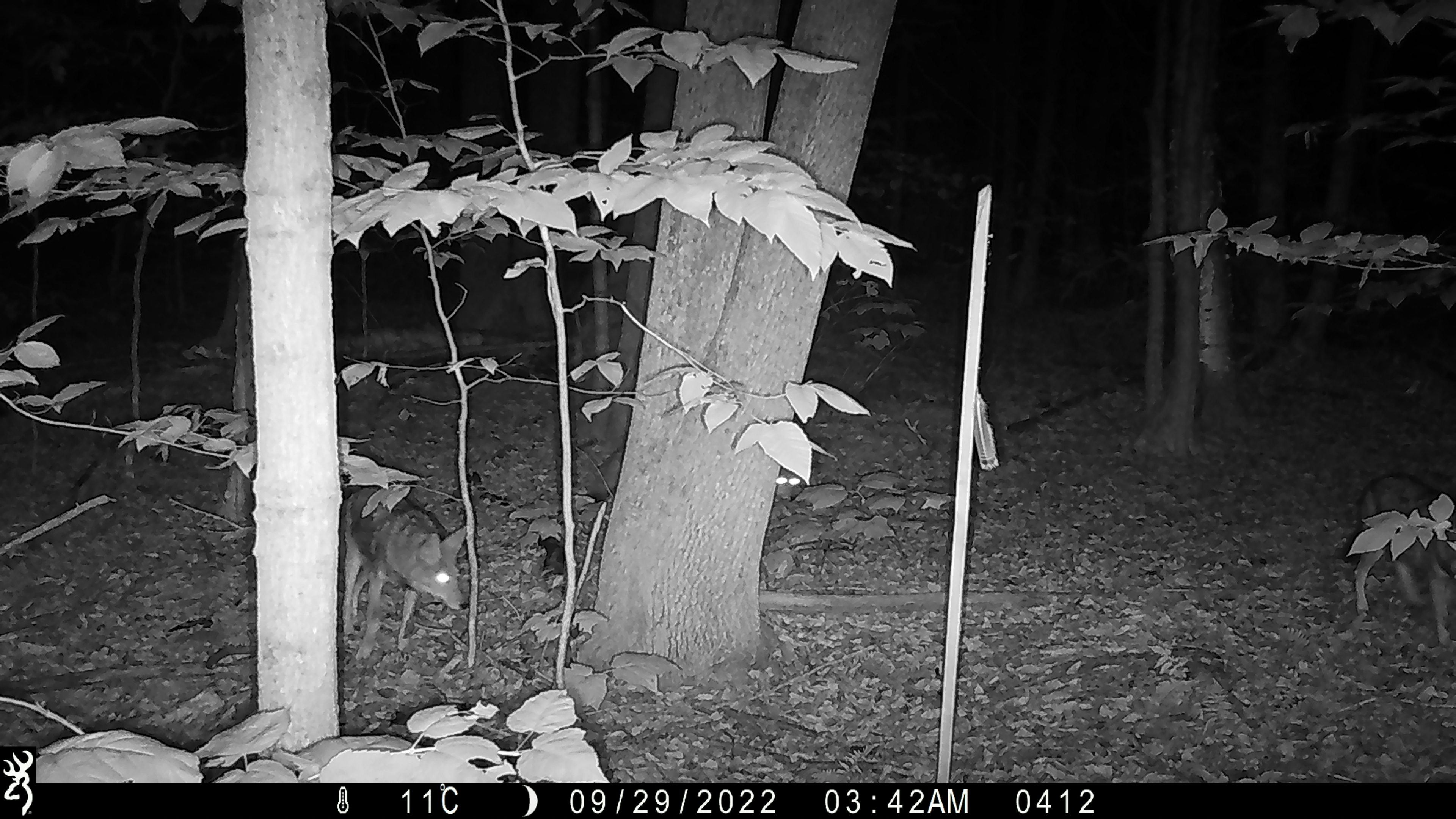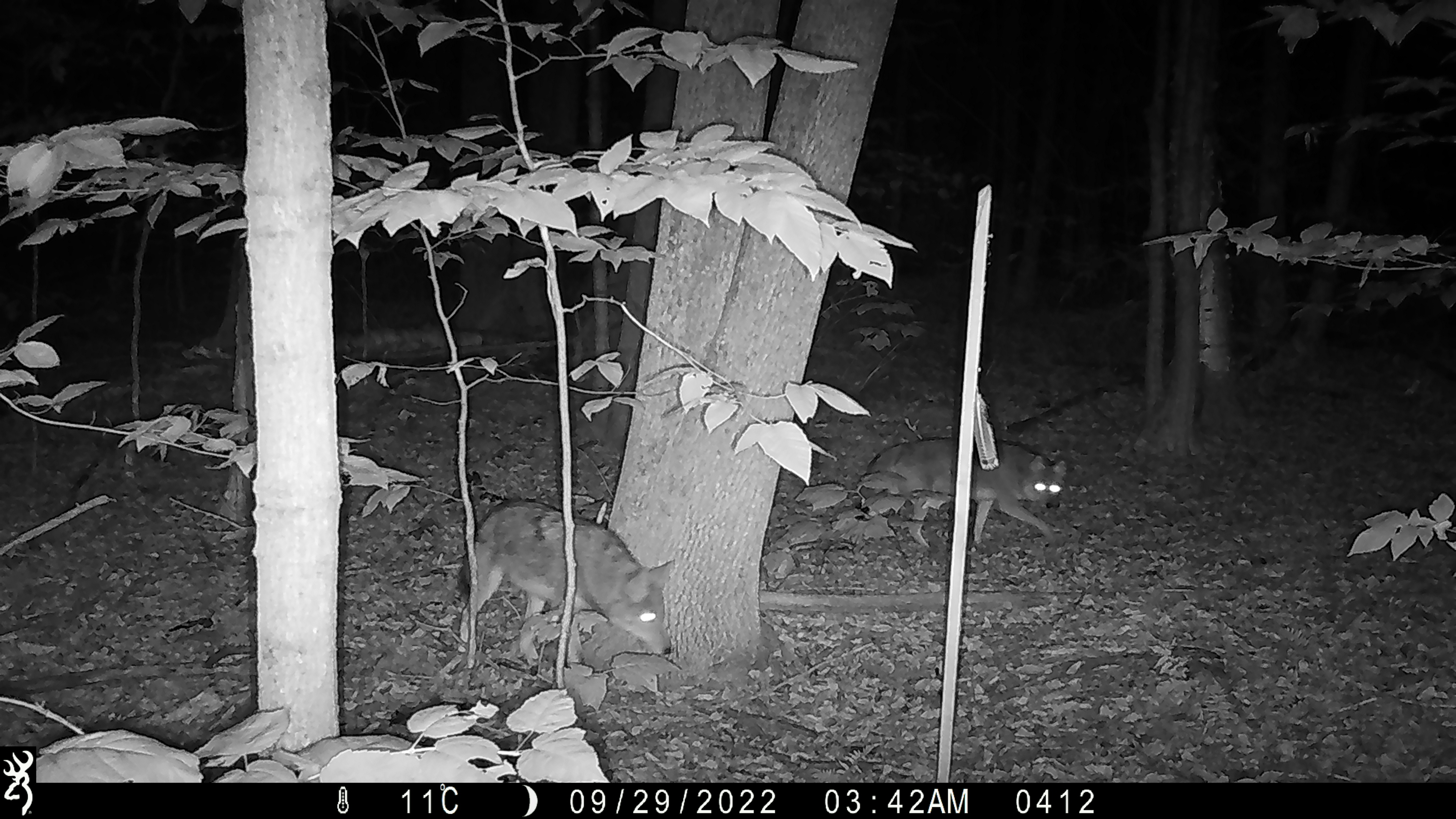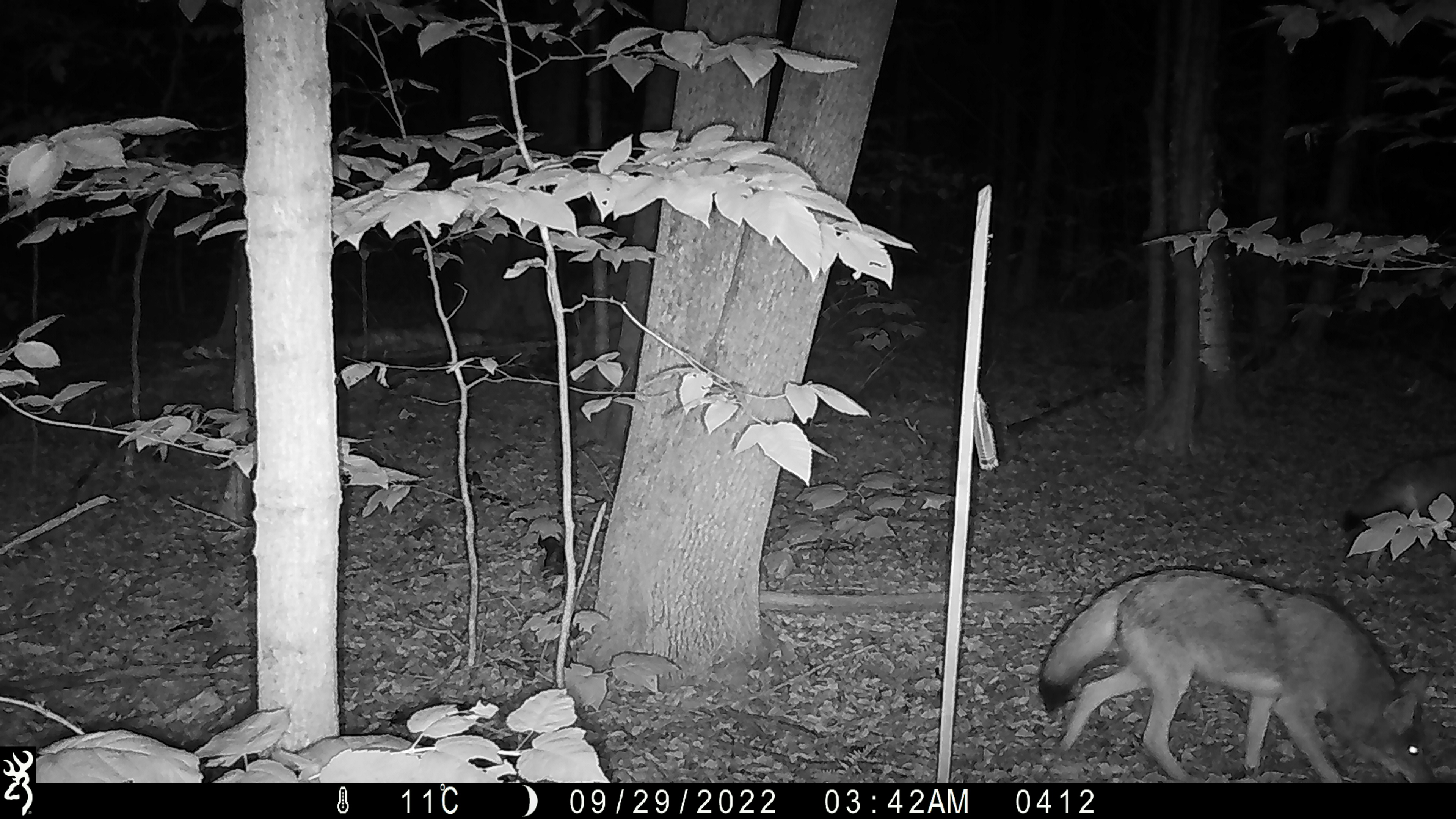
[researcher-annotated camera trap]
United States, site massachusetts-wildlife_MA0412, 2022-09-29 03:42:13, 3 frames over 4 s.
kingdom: Animalia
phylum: Chordata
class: Mammalia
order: Carnivora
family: Canidae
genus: Canis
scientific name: Canis latrans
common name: coyote